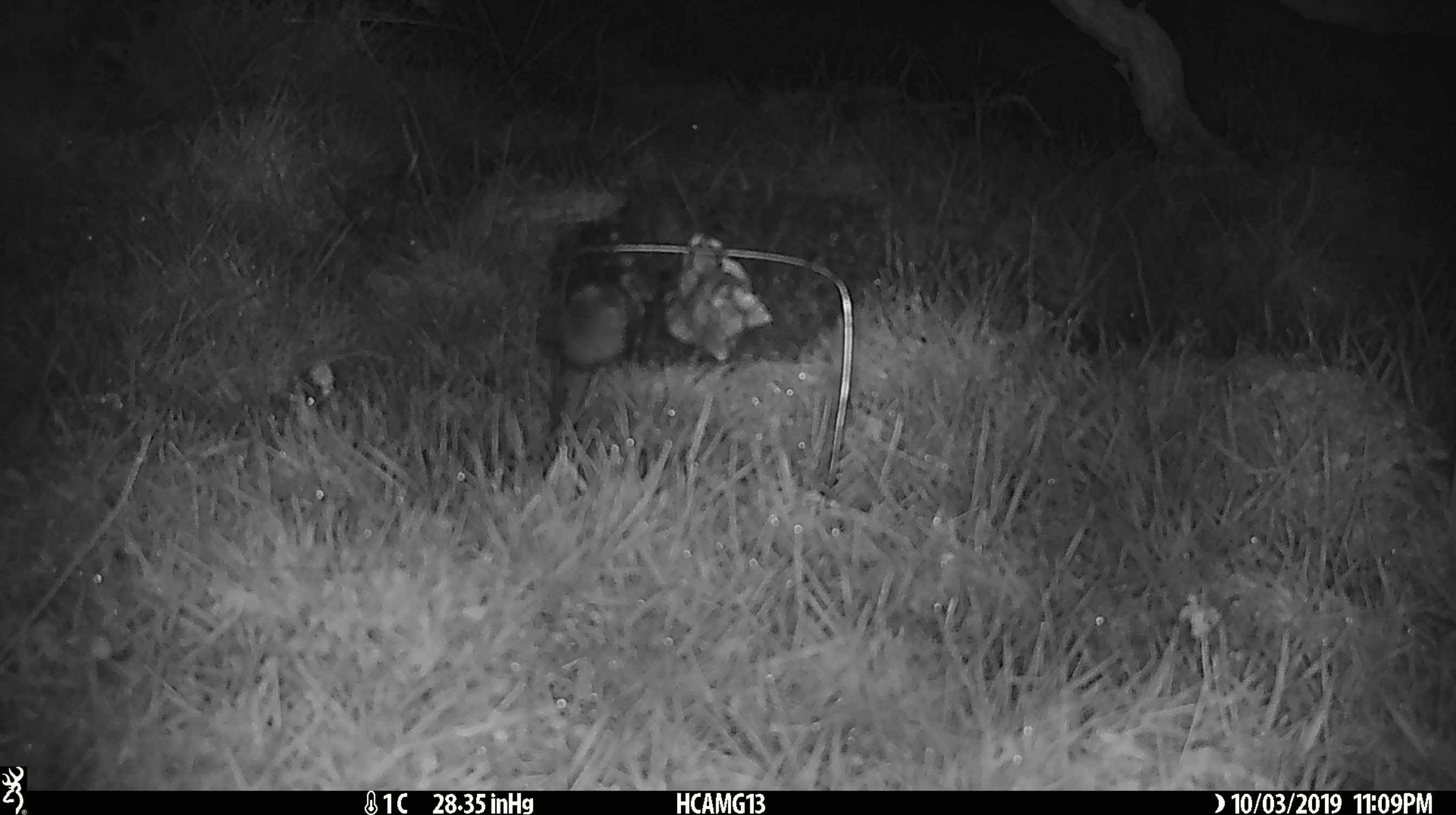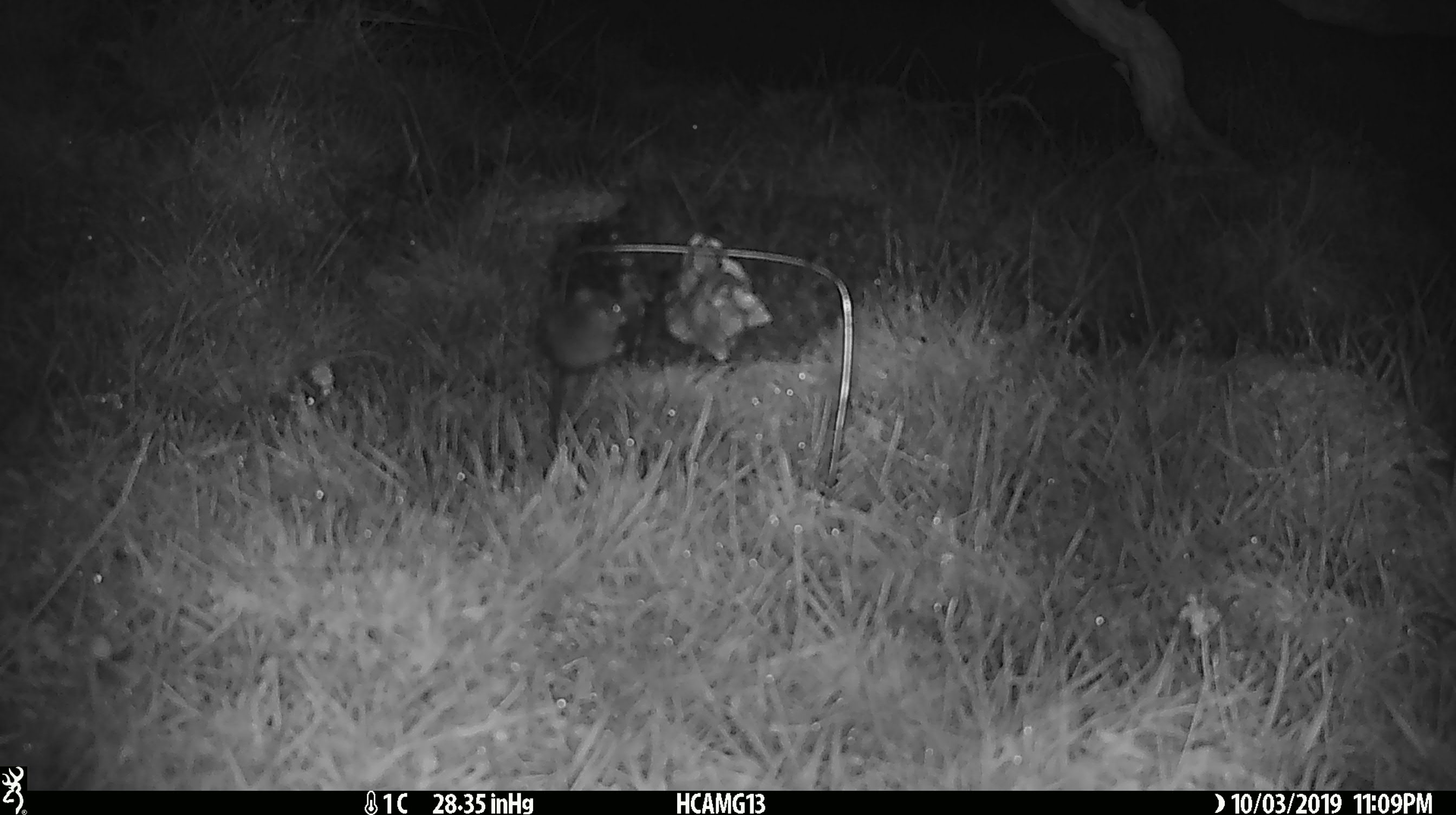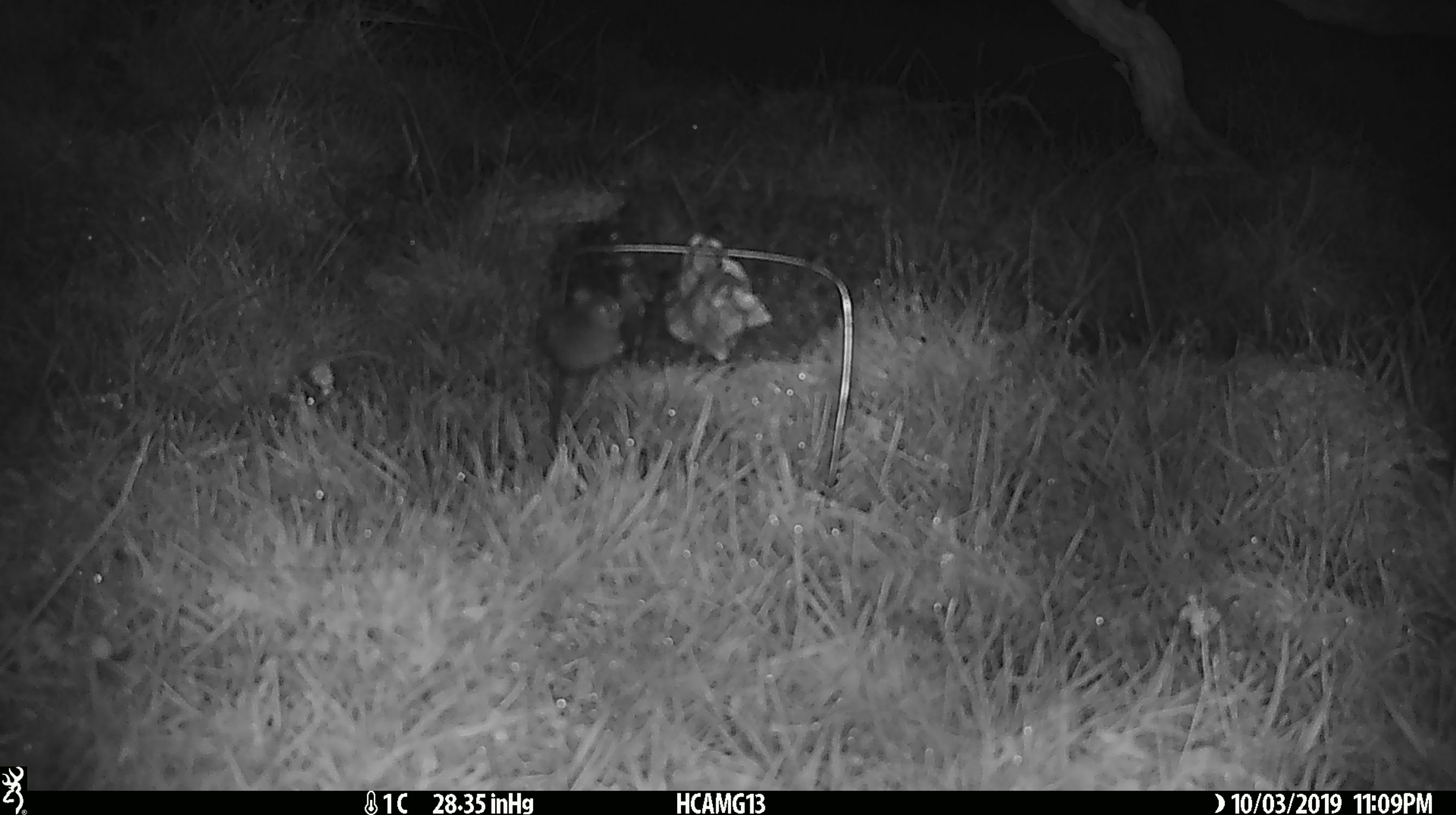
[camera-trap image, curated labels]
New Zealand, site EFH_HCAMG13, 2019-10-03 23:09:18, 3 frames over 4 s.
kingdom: Animalia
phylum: Chordata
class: Mammalia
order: Rodentia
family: Muridae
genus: Mus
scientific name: Mus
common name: mouse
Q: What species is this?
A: Mouse (Mus).